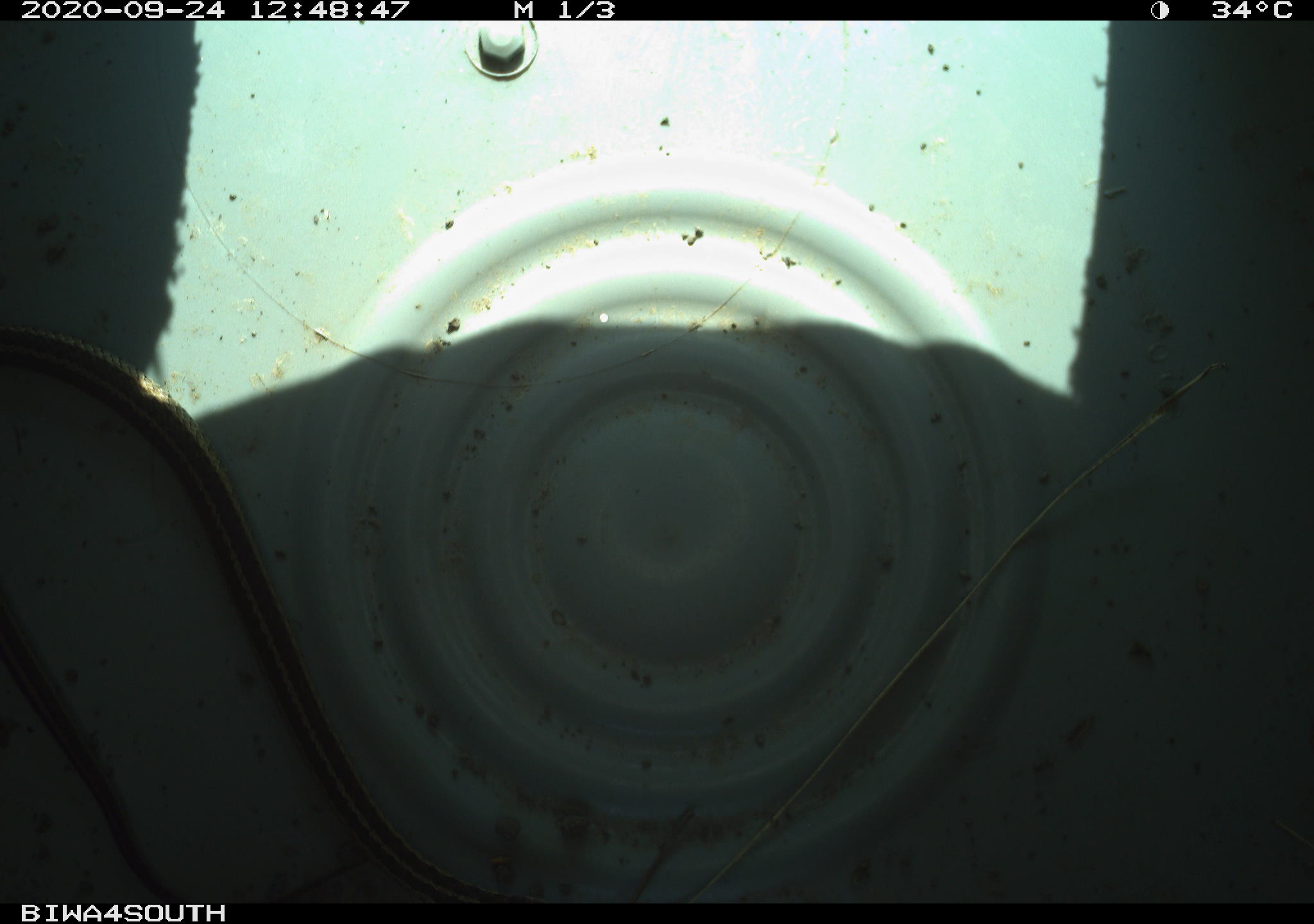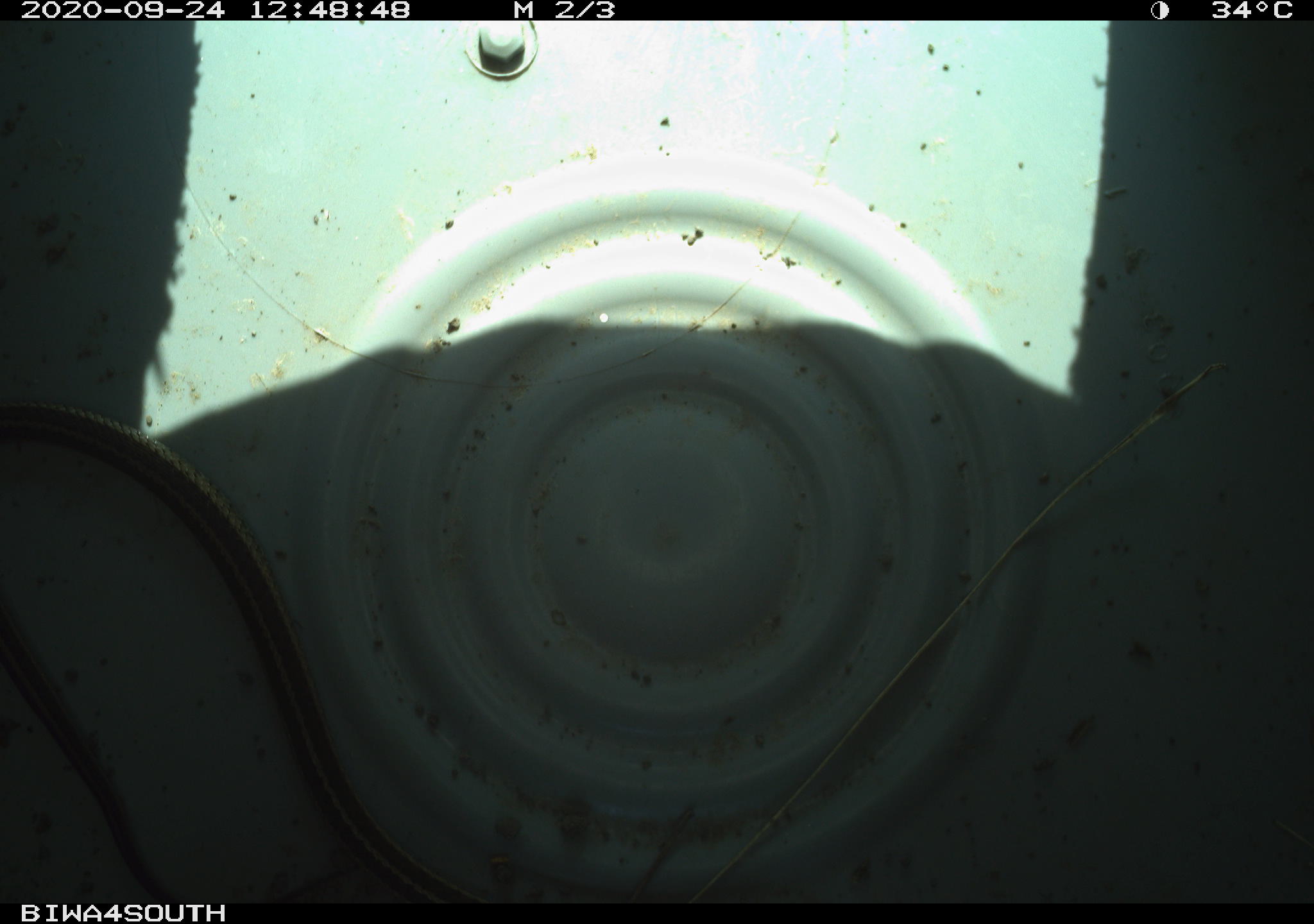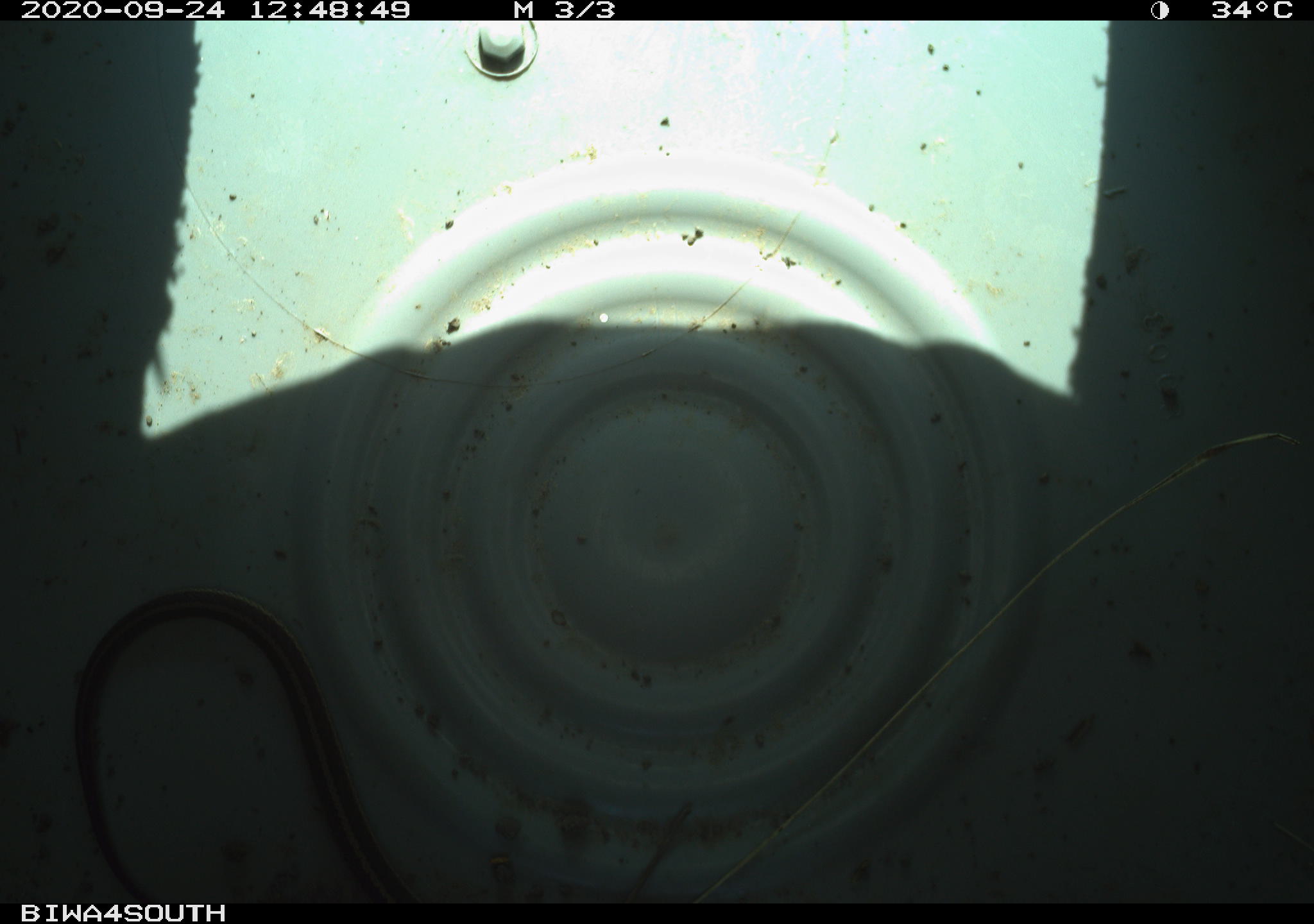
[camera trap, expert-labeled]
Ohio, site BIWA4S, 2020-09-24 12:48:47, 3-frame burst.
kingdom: Animalia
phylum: Chordata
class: Reptilia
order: Squamata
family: Colubridae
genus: Thamnophis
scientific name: Thamnophis sirtalis sirtalis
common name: eastern gartersnake